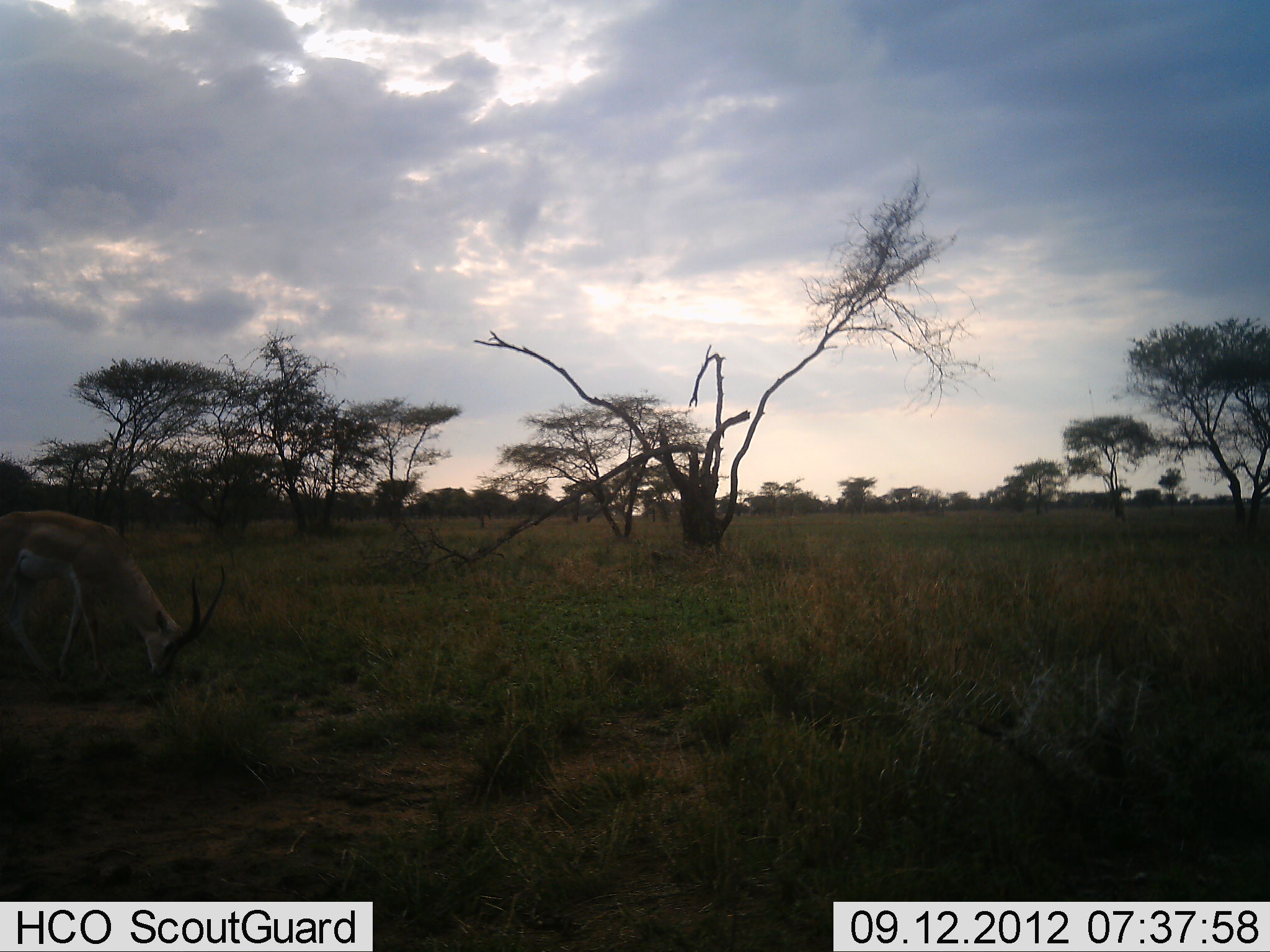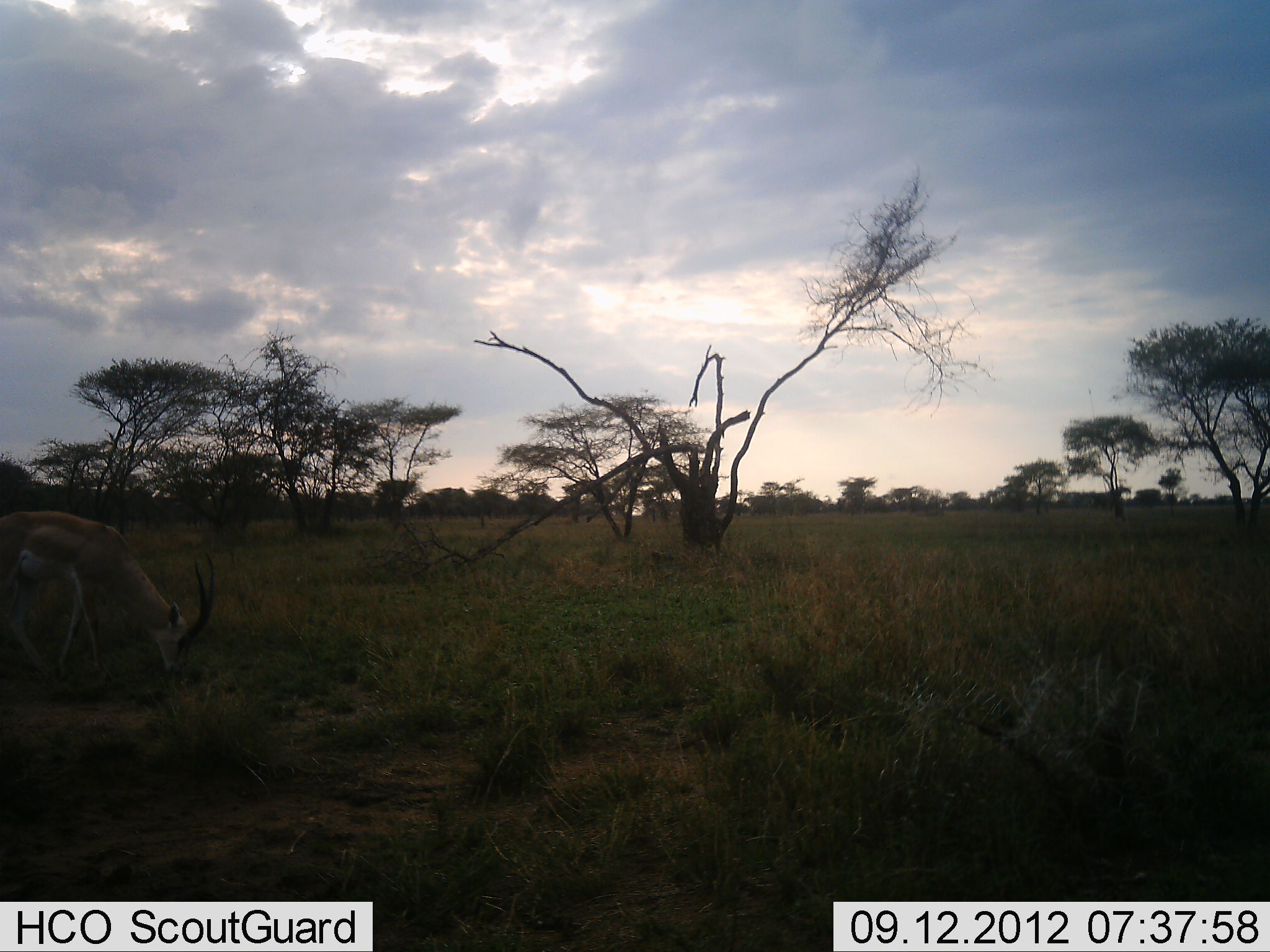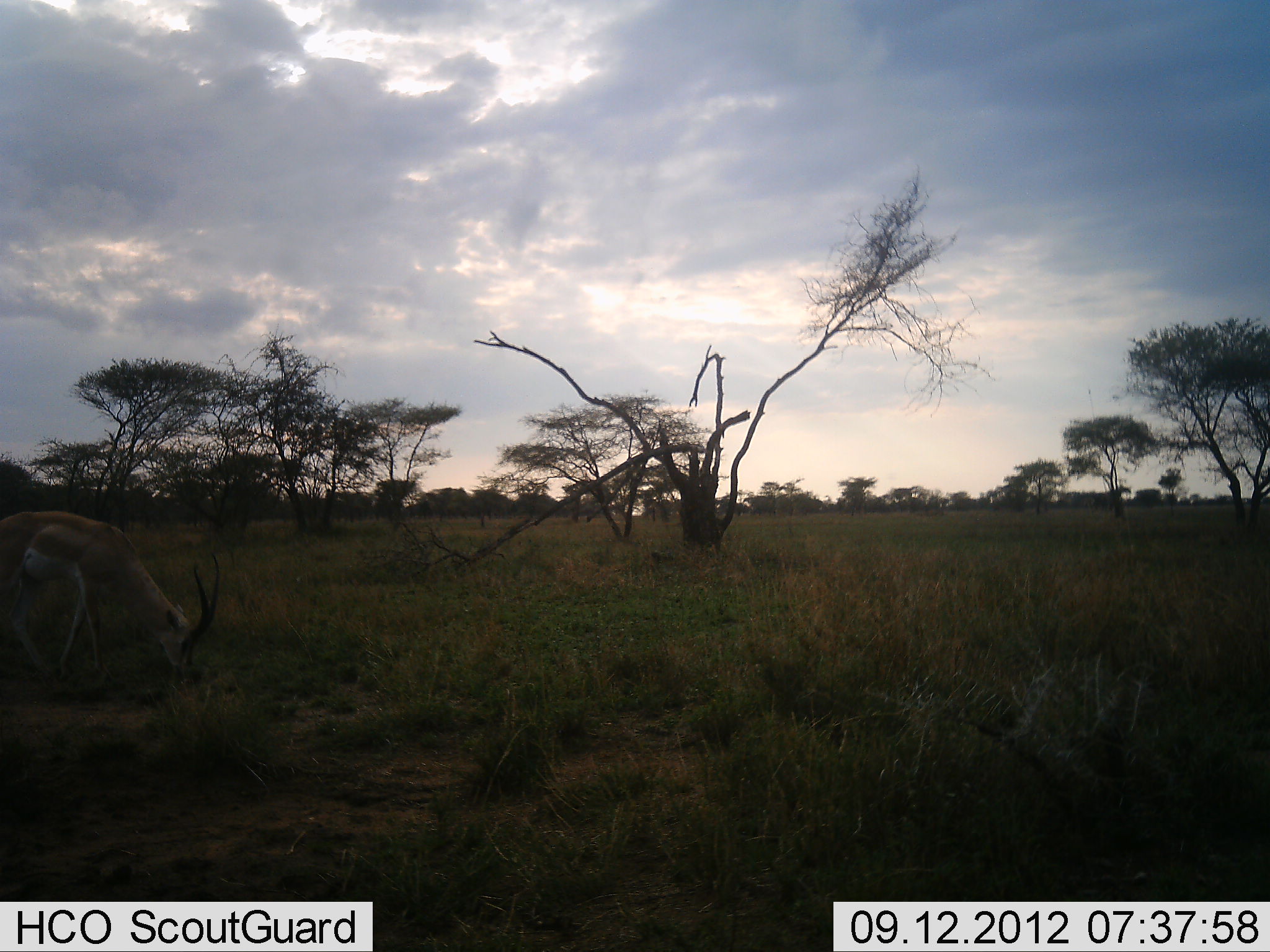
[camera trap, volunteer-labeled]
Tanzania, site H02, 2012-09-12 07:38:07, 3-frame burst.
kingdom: Animalia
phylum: Chordata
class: Mammalia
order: Artiodactyla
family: Bovidae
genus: Nanger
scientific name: Nanger granti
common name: grant's gazelle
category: gazellegrants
Gazellegrants (grant's gazelle) (Nanger granti), count 1. Behavior (volunteer vote fractions): standing 0%, resting 0%, moving 0%, interacting 0%. Young present (vote fraction): 0%. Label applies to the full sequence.